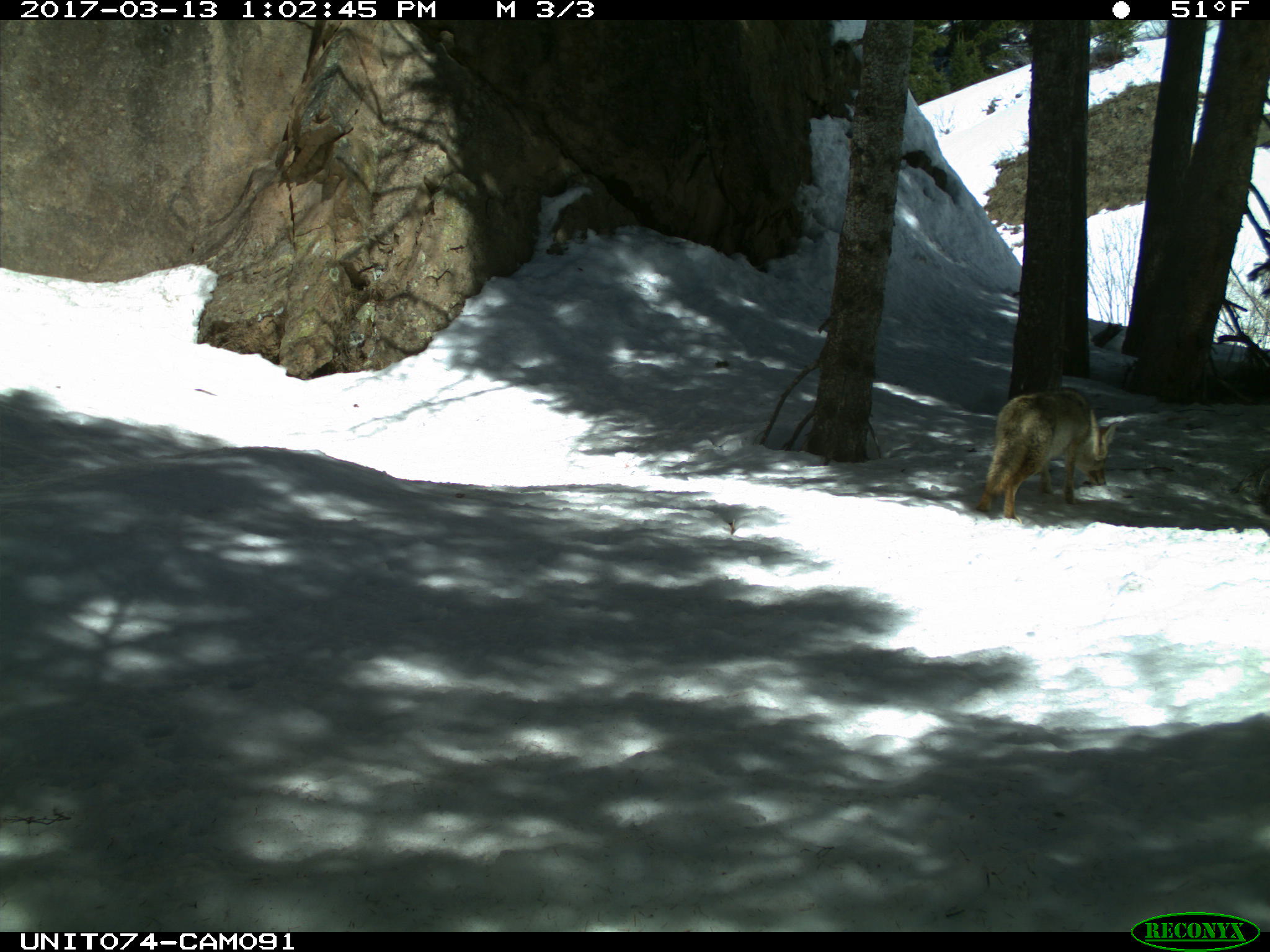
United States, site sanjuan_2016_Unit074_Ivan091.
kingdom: Animalia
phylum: Chordata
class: Mammalia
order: Carnivora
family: Canidae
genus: Canis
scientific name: Canis latrans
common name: coyote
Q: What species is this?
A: Canis latrans (coyote).